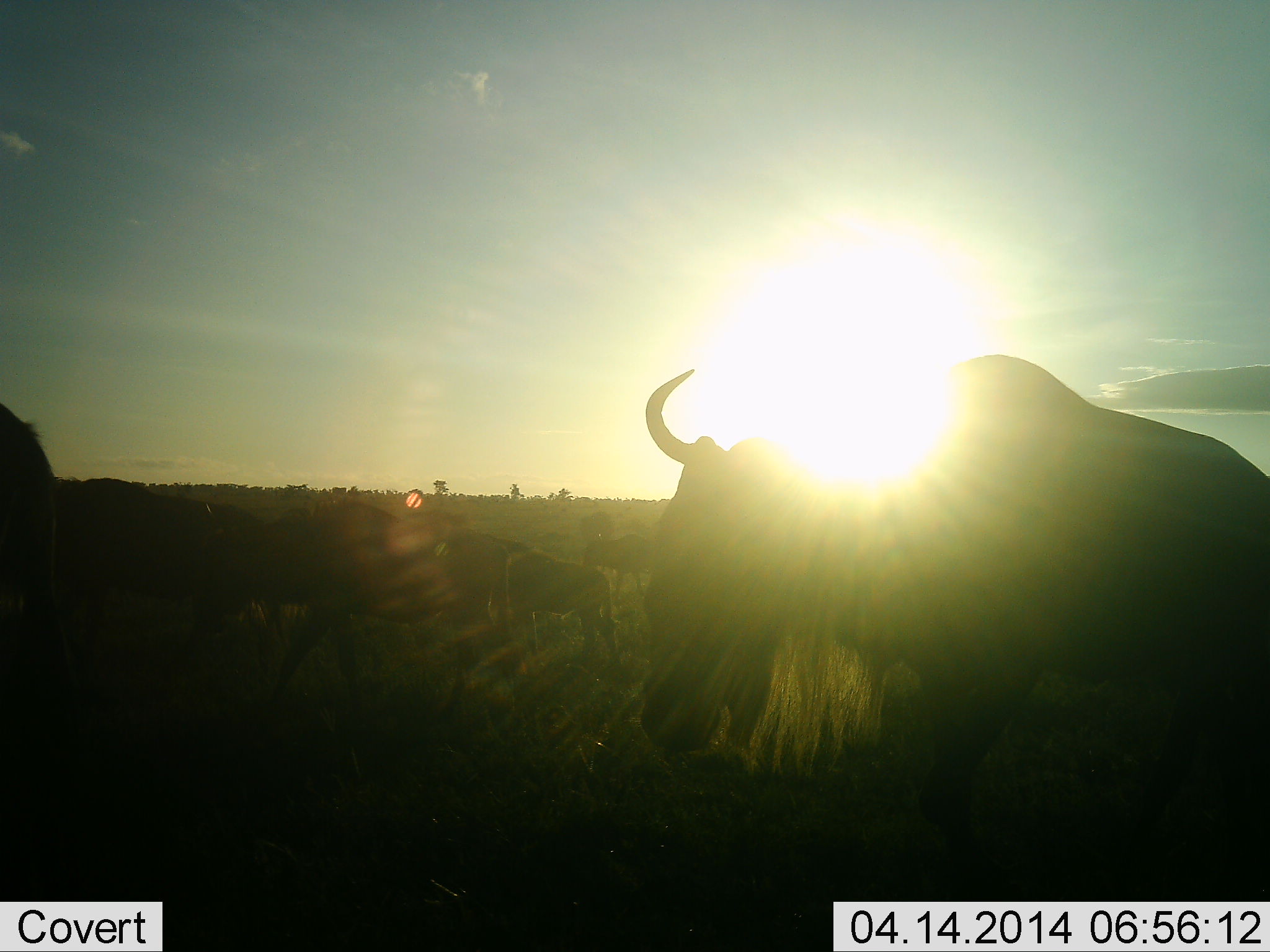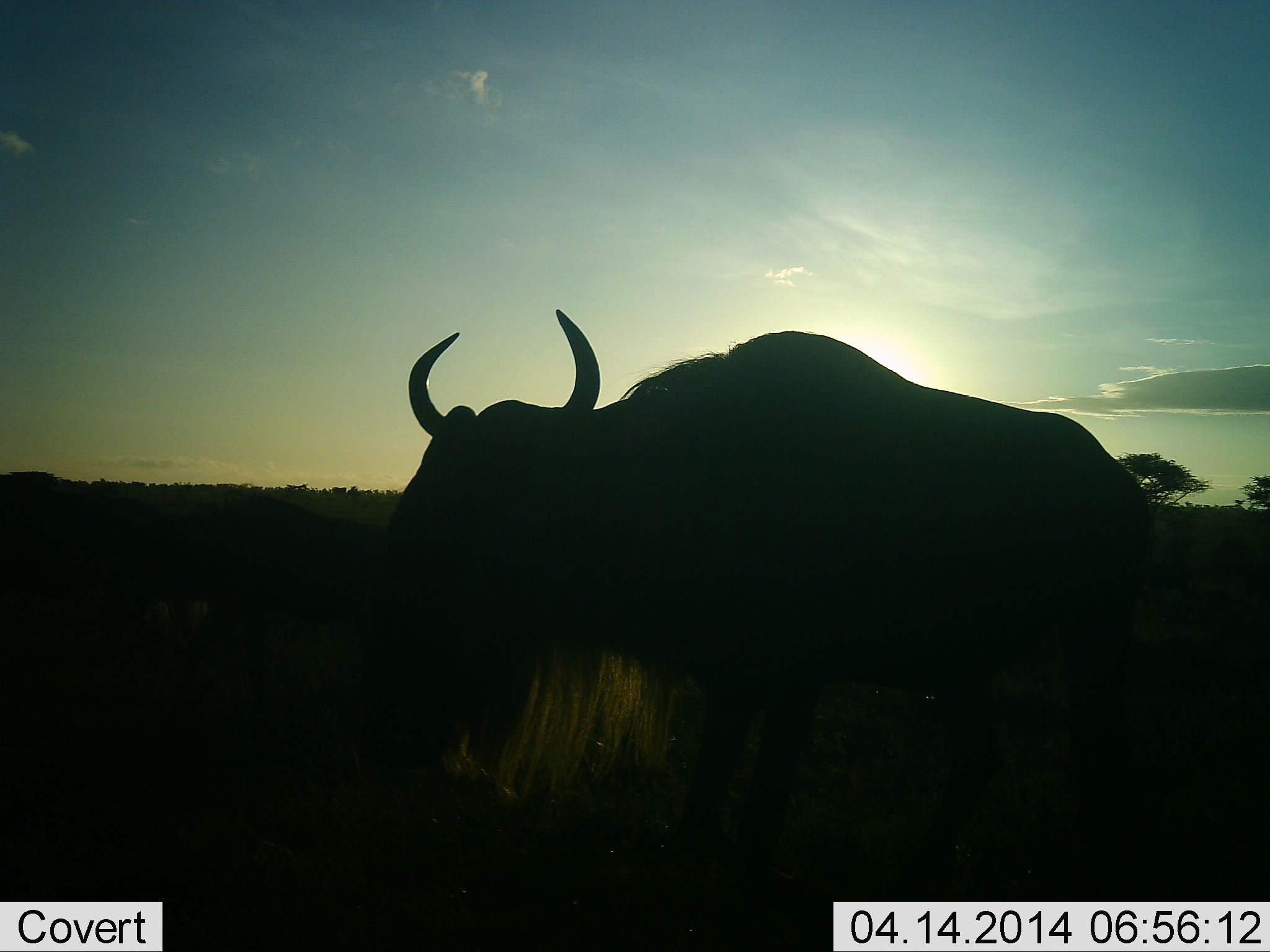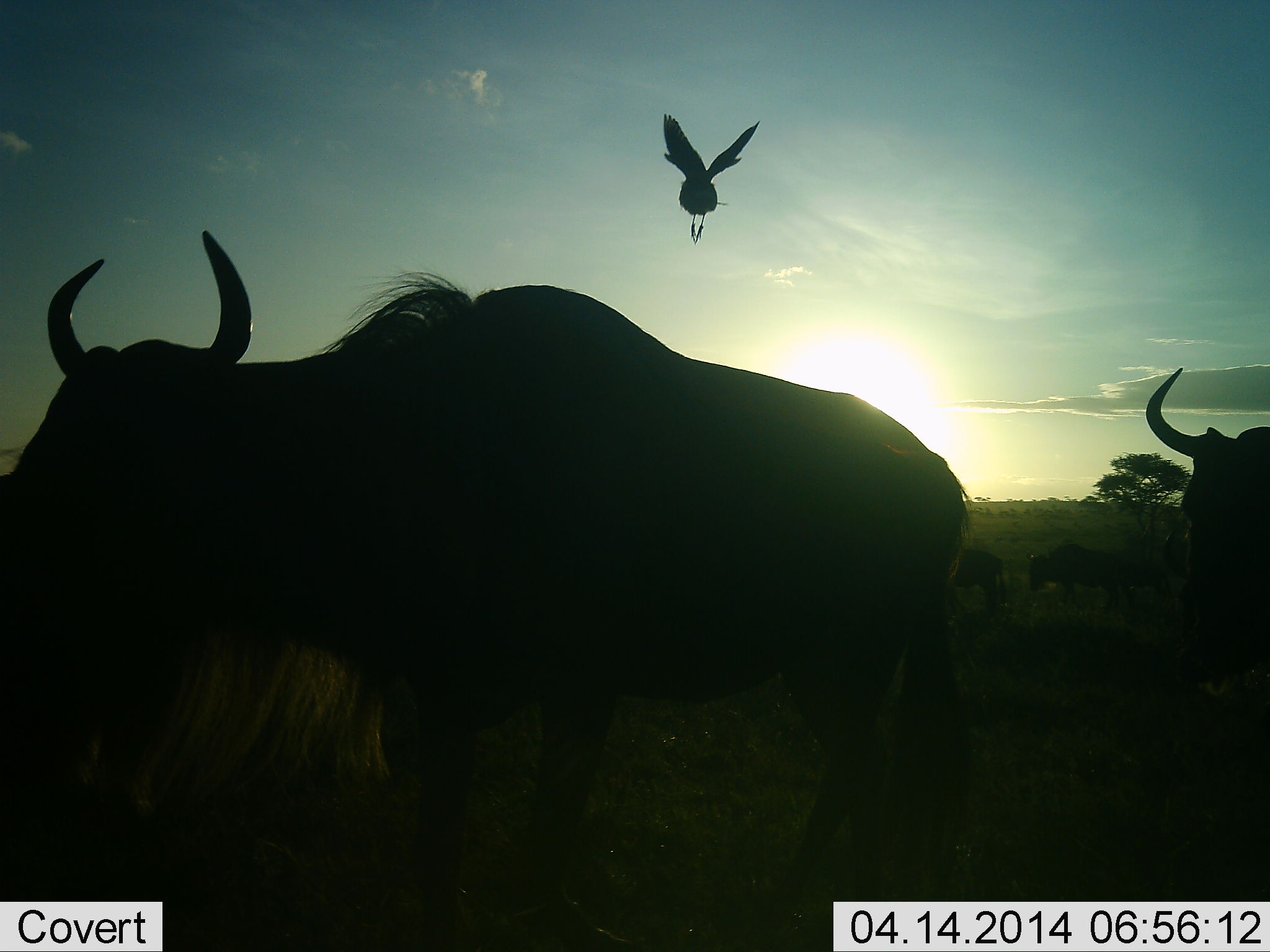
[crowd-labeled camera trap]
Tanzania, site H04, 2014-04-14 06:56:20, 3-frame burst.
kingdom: Animalia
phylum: Chordata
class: Aves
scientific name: Aves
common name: bird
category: otherbird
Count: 1.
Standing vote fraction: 0%.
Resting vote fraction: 0%.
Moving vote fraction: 100%.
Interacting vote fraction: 0%.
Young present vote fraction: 0%.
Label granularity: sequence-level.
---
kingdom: Animalia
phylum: Chordata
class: Mammalia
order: Artiodactyla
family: Bovidae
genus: Connochaetes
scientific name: Connochaetes taurinus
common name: blue wildebeest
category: wildebeest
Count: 5.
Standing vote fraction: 45%.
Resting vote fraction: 0%.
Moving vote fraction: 65%.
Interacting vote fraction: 0%.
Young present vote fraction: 0%.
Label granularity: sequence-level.